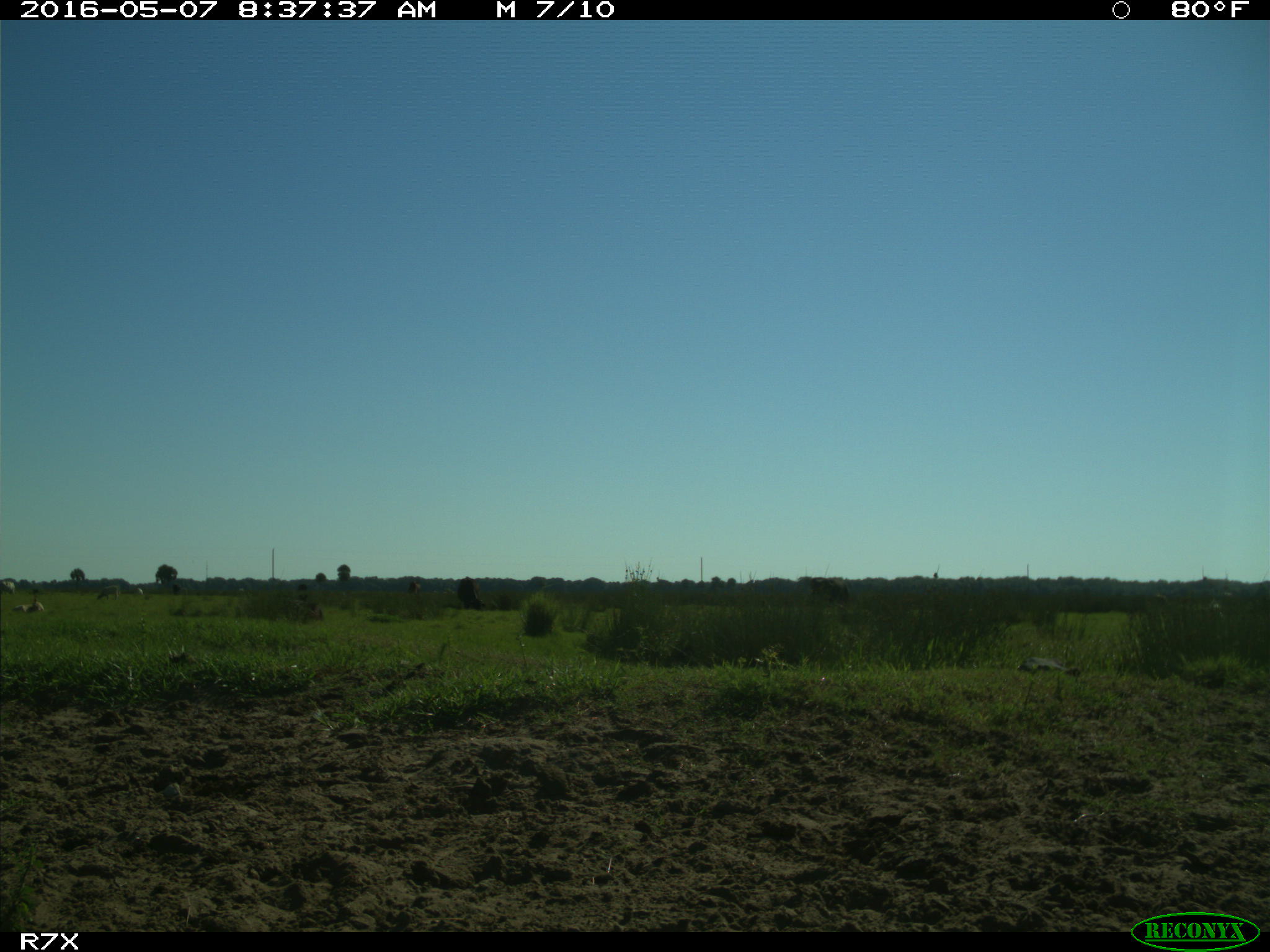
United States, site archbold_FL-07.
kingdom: Animalia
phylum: Chordata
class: Mammalia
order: Artiodactyla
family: Bovidae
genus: Bos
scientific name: Bos taurus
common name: domestic cow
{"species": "Bos taurus (domestic cow)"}